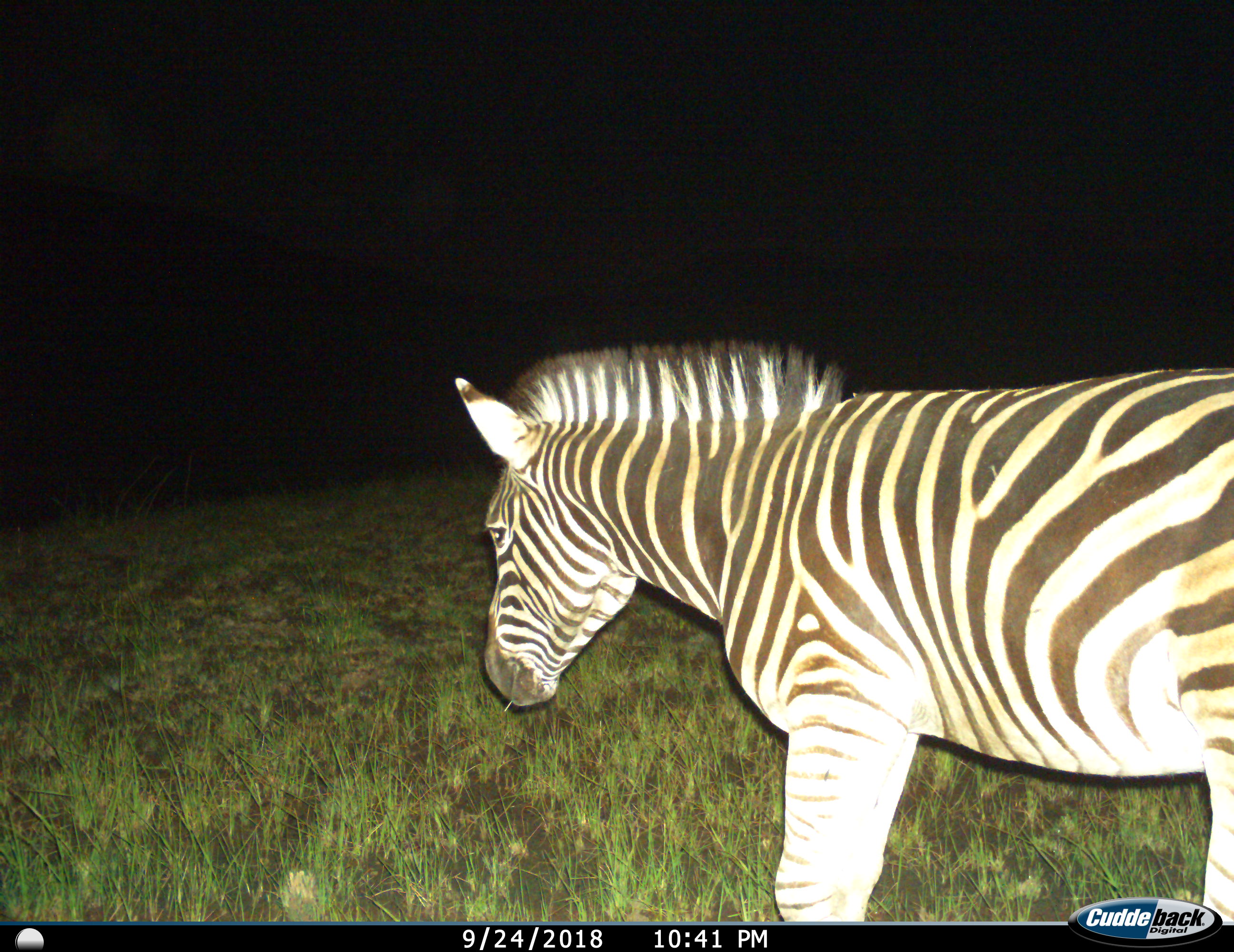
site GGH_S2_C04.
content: unidentified animal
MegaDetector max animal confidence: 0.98